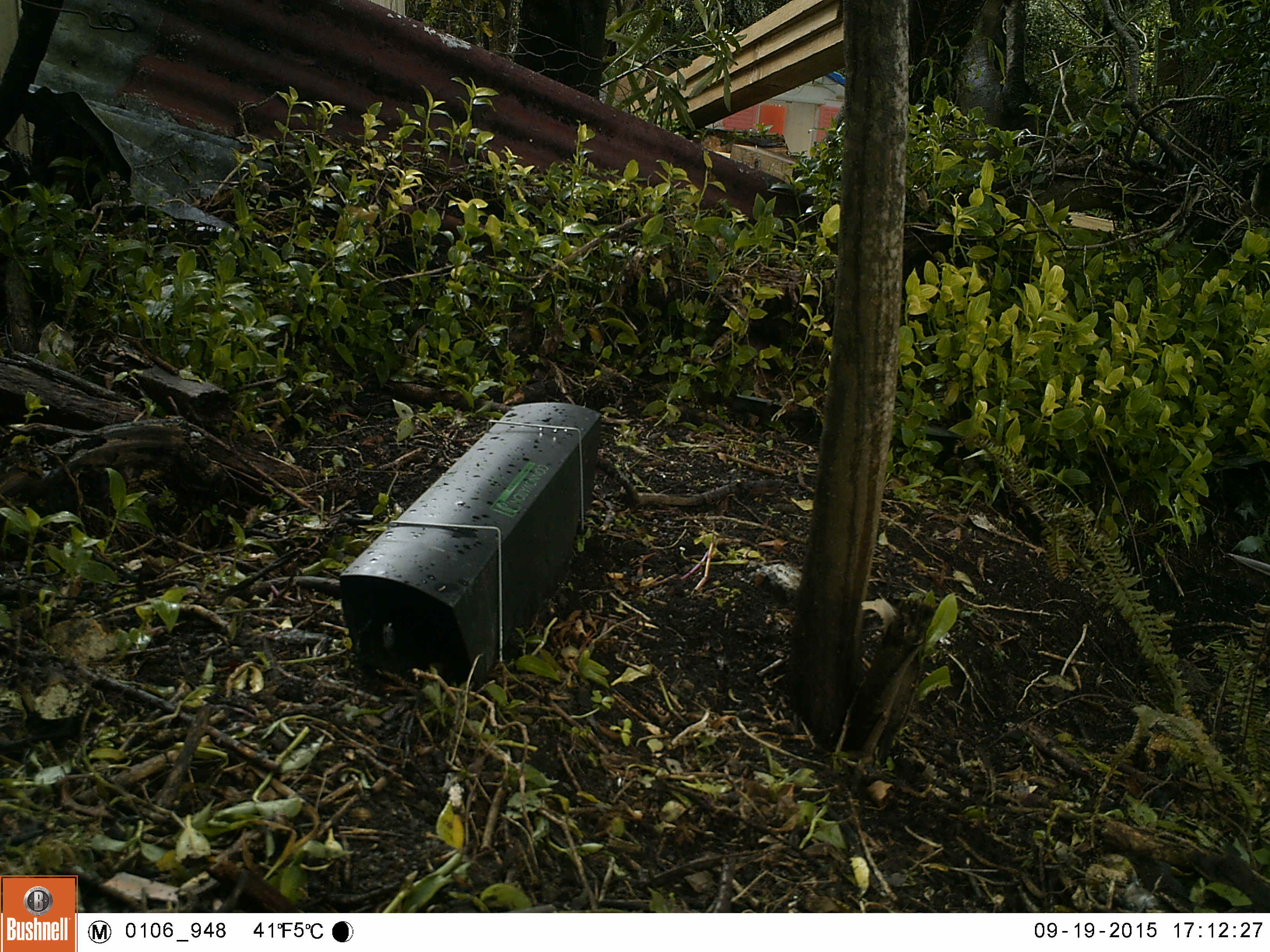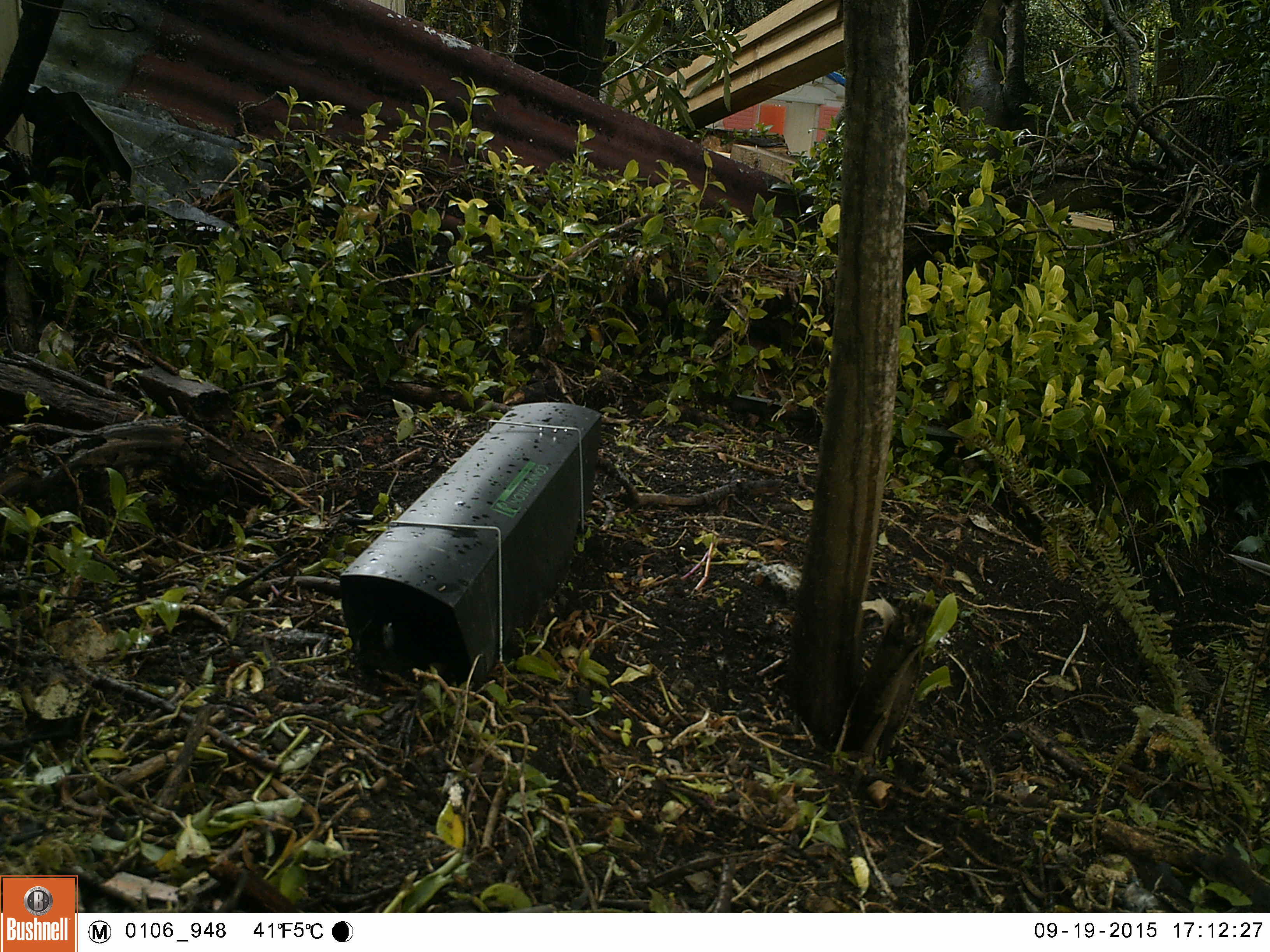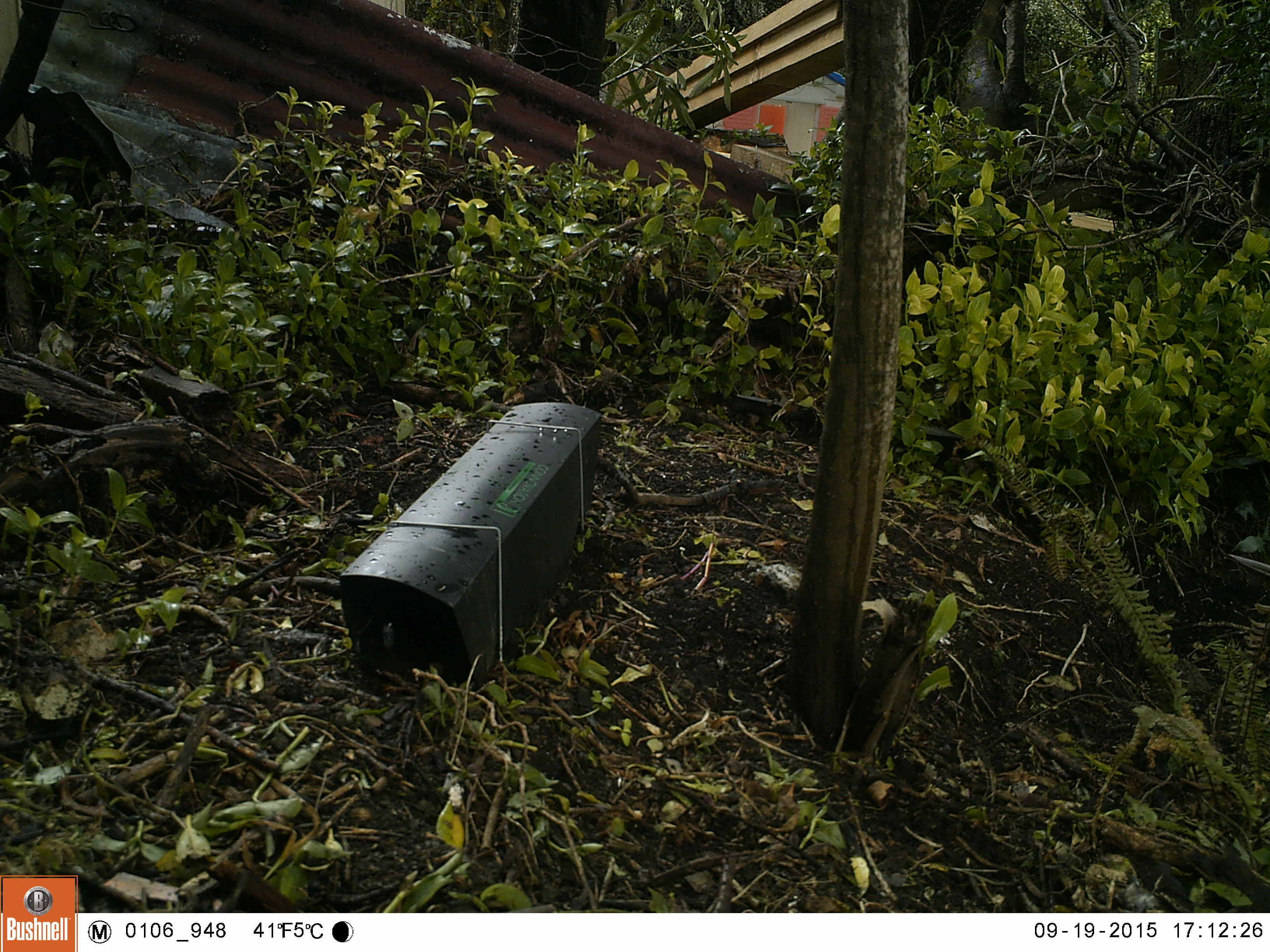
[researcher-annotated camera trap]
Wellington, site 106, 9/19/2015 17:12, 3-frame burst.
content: no animal present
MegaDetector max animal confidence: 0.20